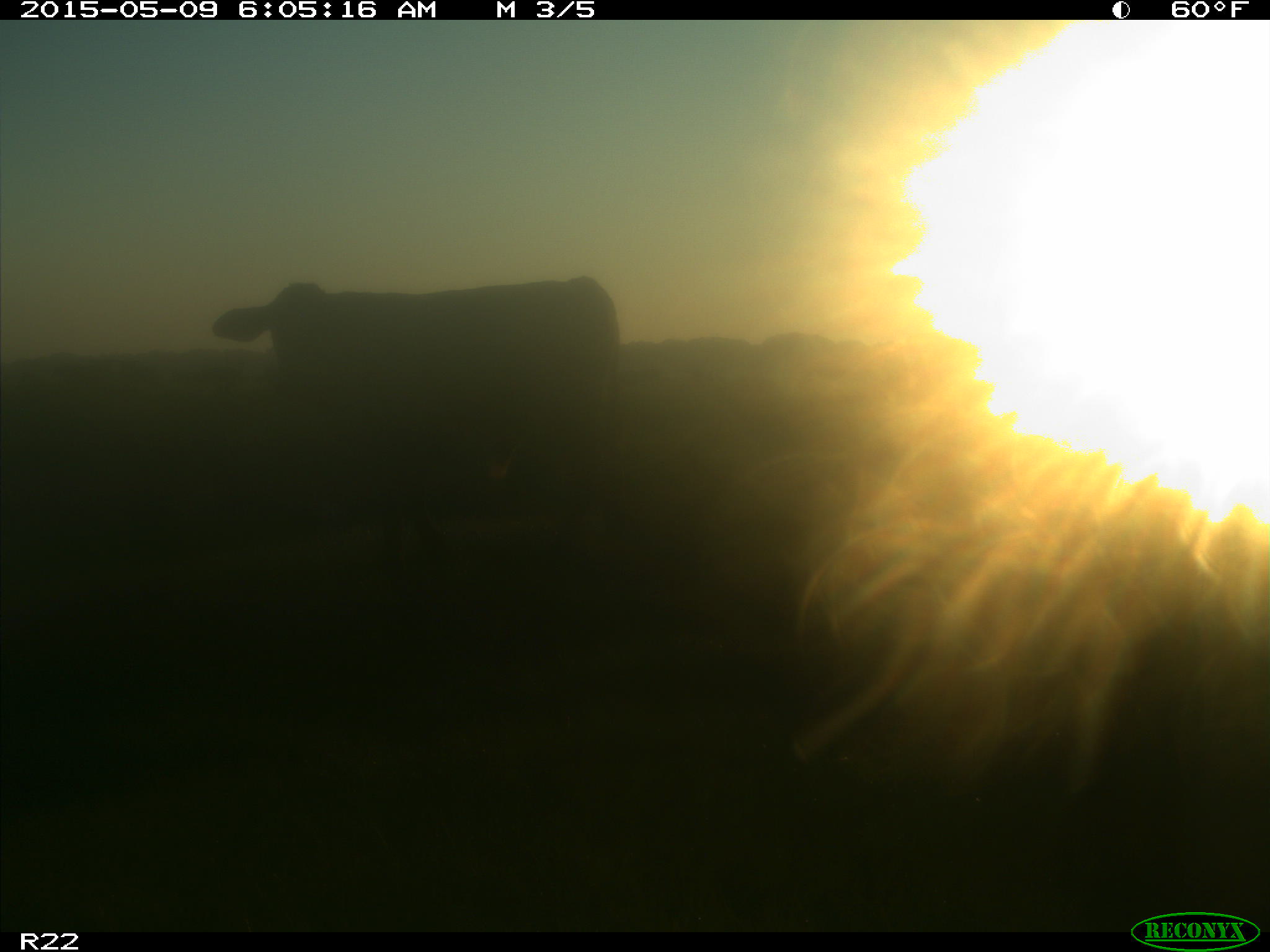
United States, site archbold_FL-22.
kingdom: Animalia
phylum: Chordata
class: Mammalia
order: Artiodactyla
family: Bovidae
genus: Bos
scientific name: Bos taurus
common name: domestic cow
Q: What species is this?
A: Bos taurus (domestic cow).